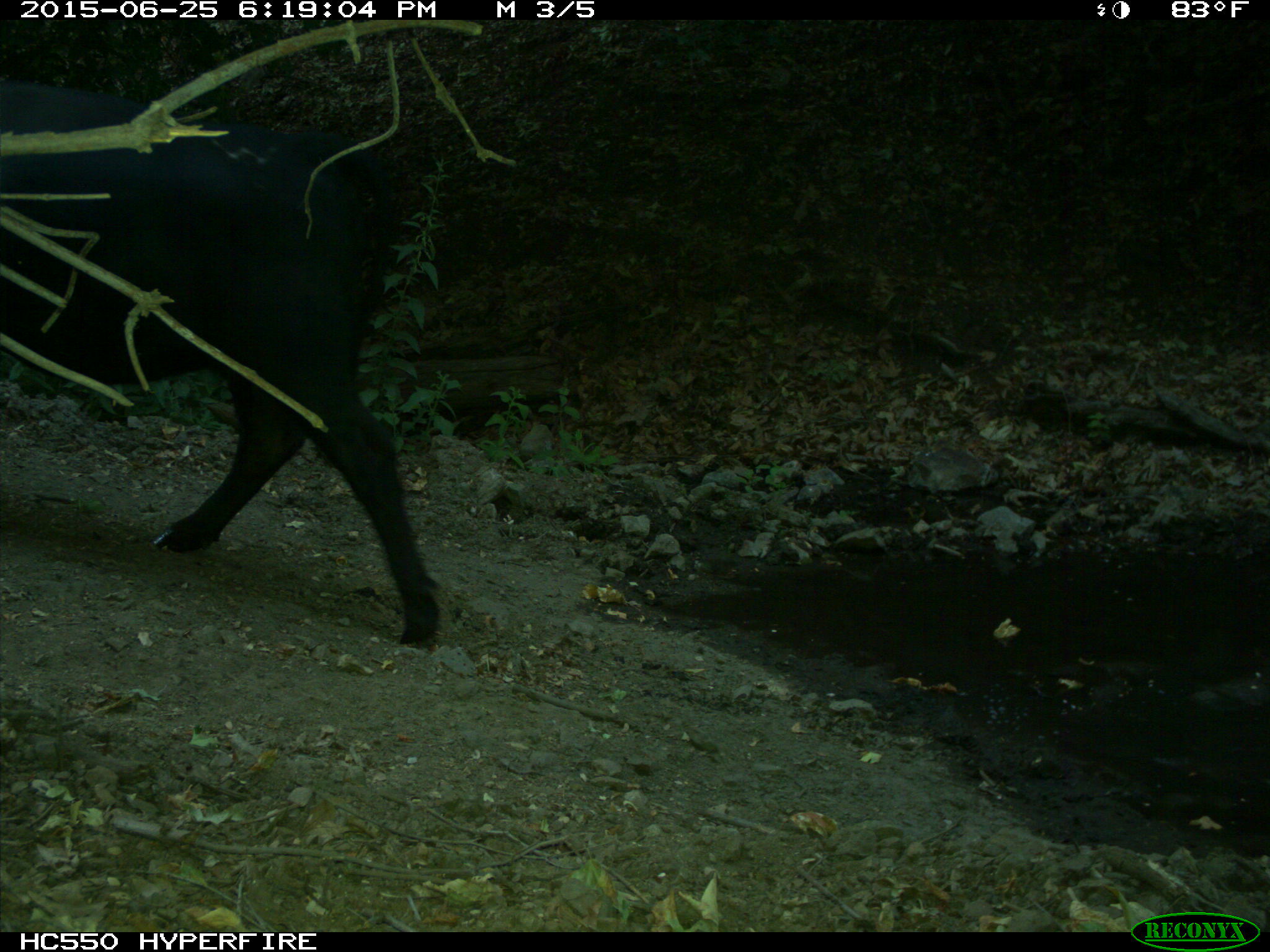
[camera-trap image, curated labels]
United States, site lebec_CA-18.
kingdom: Animalia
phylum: Chordata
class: Mammalia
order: Artiodactyla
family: Bovidae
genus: Bos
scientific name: Bos taurus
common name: domestic cow